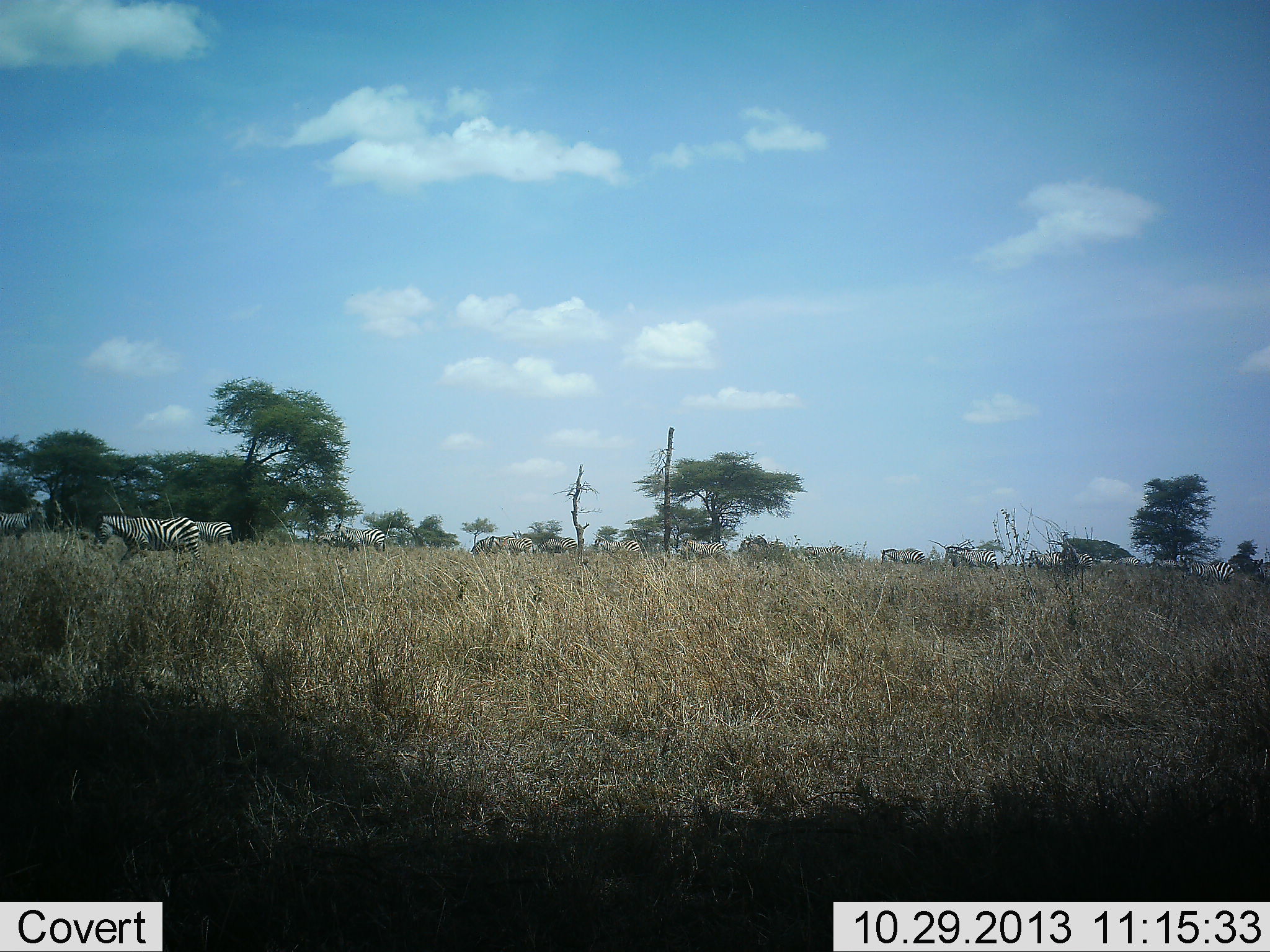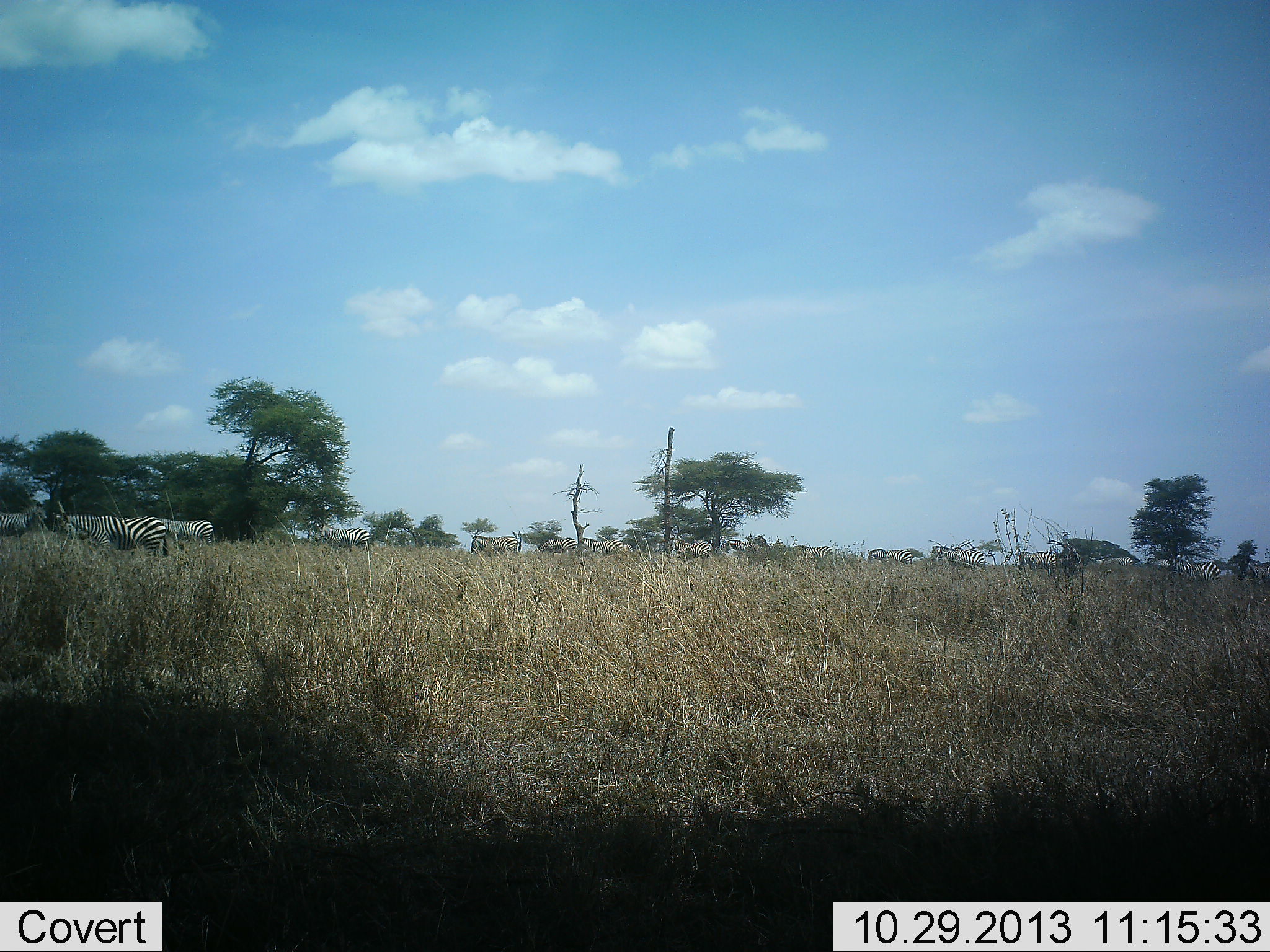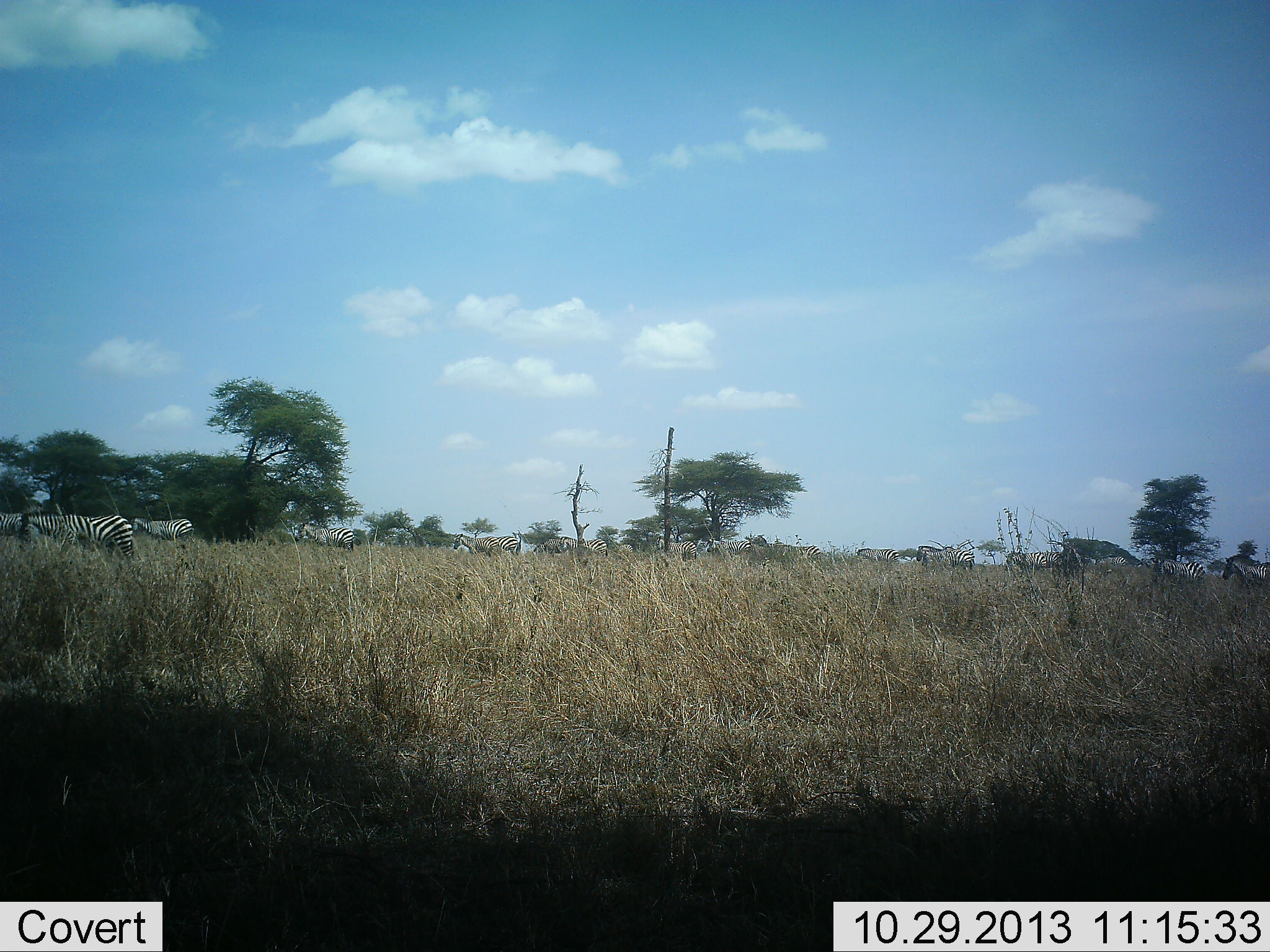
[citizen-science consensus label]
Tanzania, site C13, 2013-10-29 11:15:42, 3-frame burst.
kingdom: Animalia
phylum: Chordata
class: Mammalia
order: Perissodactyla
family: Equidae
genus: Equus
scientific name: Equus quagga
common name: plains zebra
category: zebra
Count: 11-50.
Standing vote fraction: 8%.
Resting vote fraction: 0%.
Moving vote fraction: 92%.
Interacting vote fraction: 4%.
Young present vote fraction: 0%.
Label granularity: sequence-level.